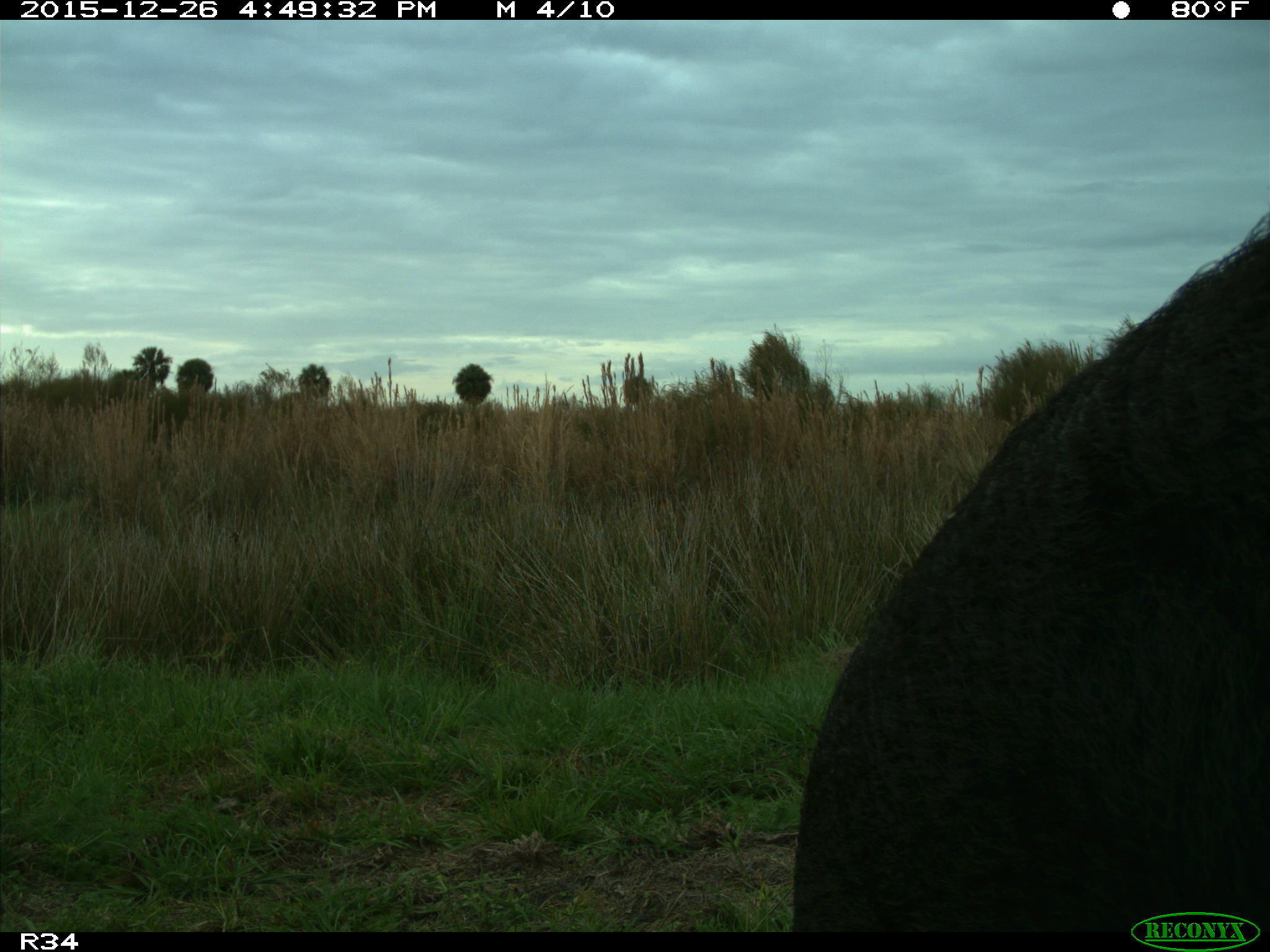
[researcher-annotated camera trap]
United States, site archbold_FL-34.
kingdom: Animalia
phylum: Chordata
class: Mammalia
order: Artiodactyla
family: Suidae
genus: Sus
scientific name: Sus scrofa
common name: wild boar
Sus scrofa (wild boar).